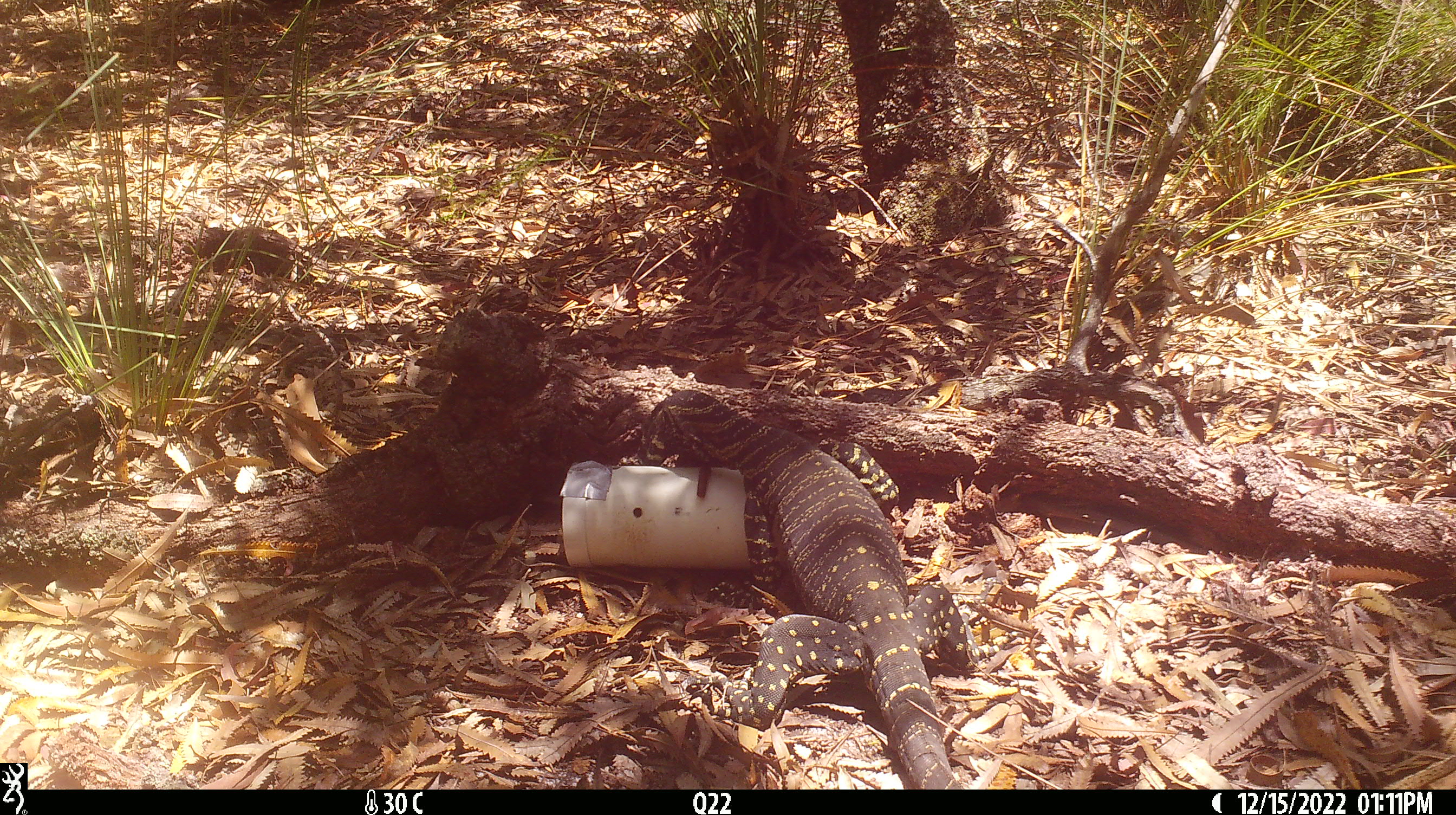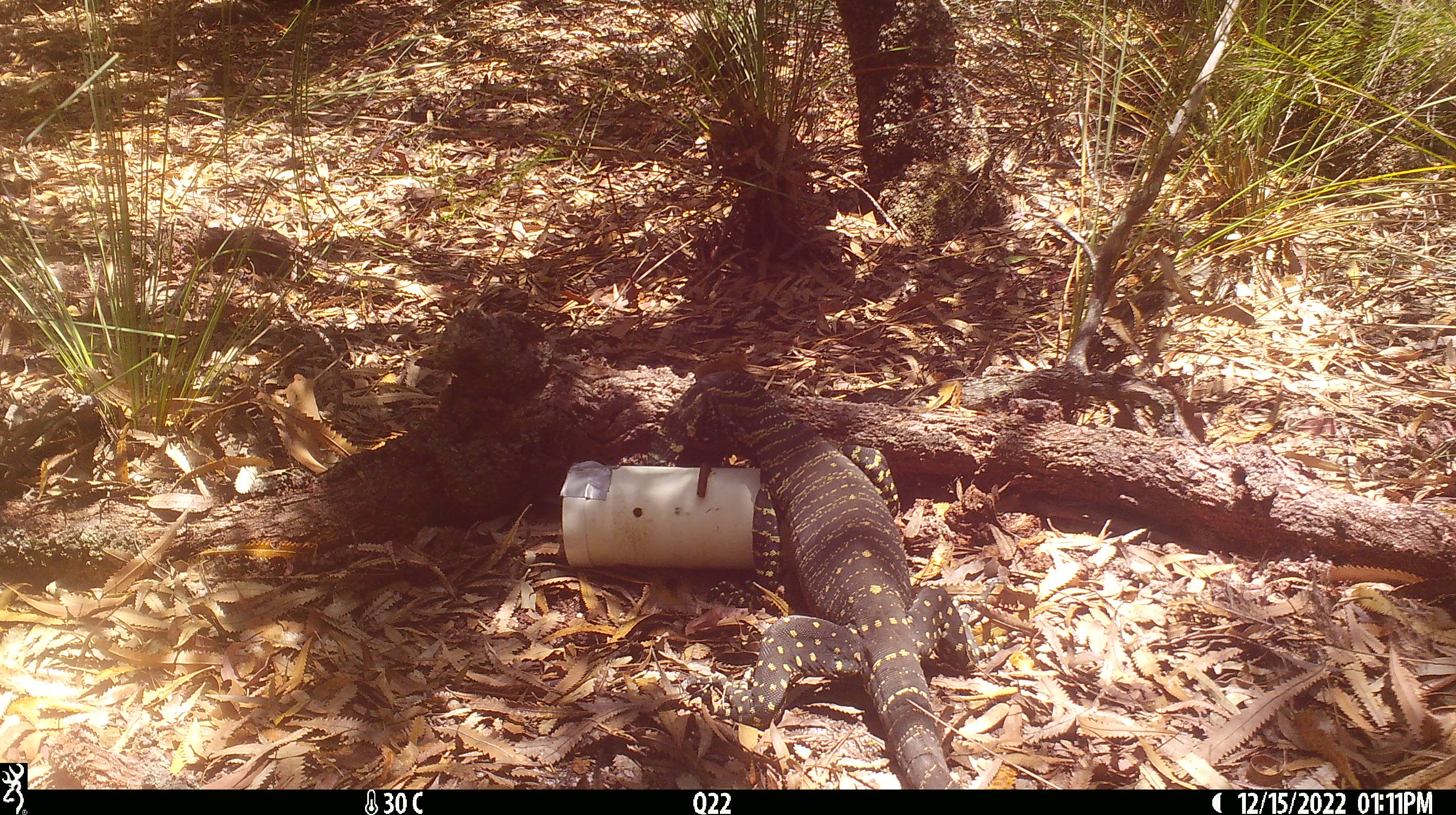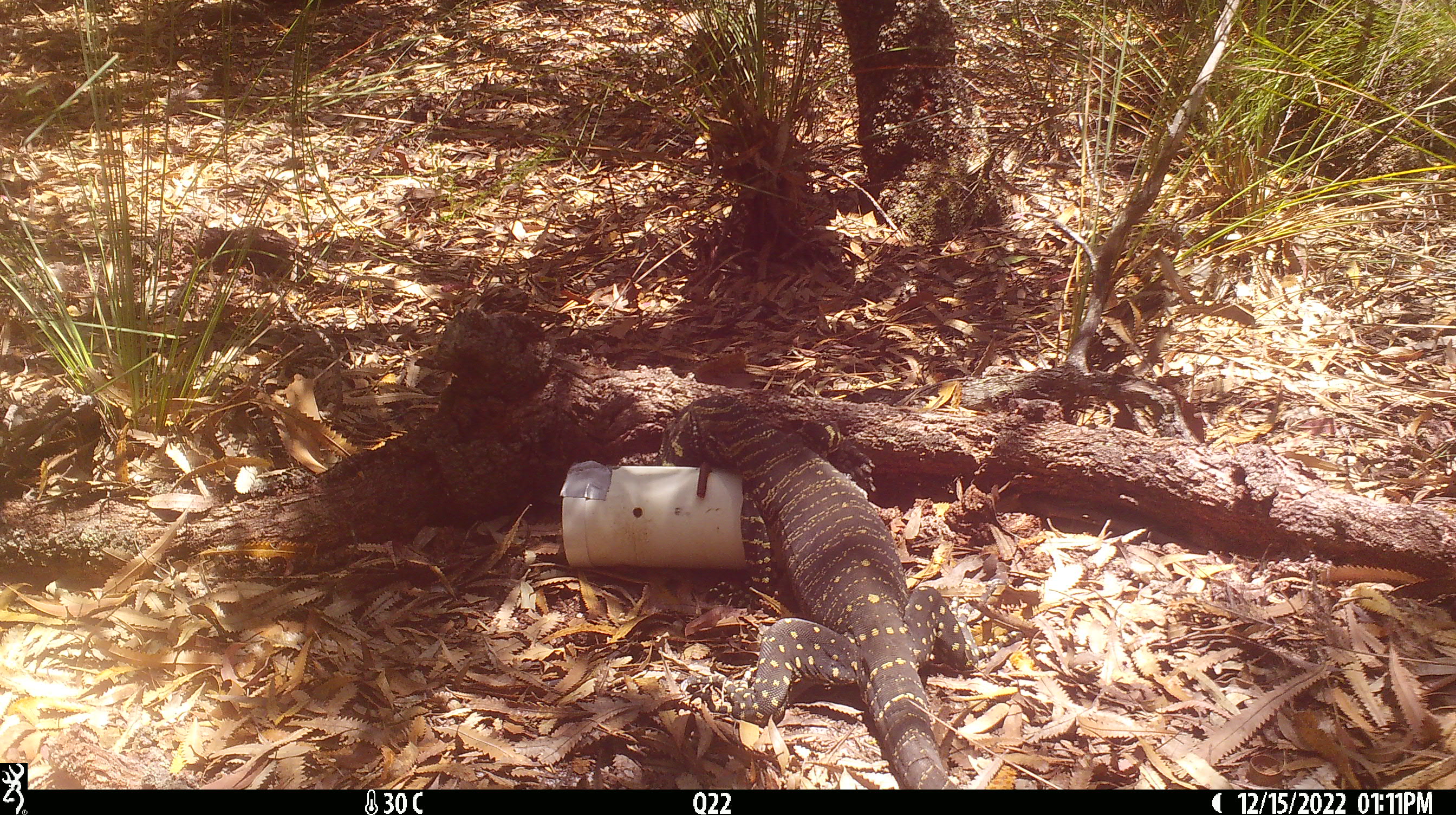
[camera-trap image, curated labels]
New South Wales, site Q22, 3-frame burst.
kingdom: Animalia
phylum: Chordata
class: Reptilia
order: Squamata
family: Varanidae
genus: Varanus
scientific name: Varanus varius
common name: lace monitor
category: goanna